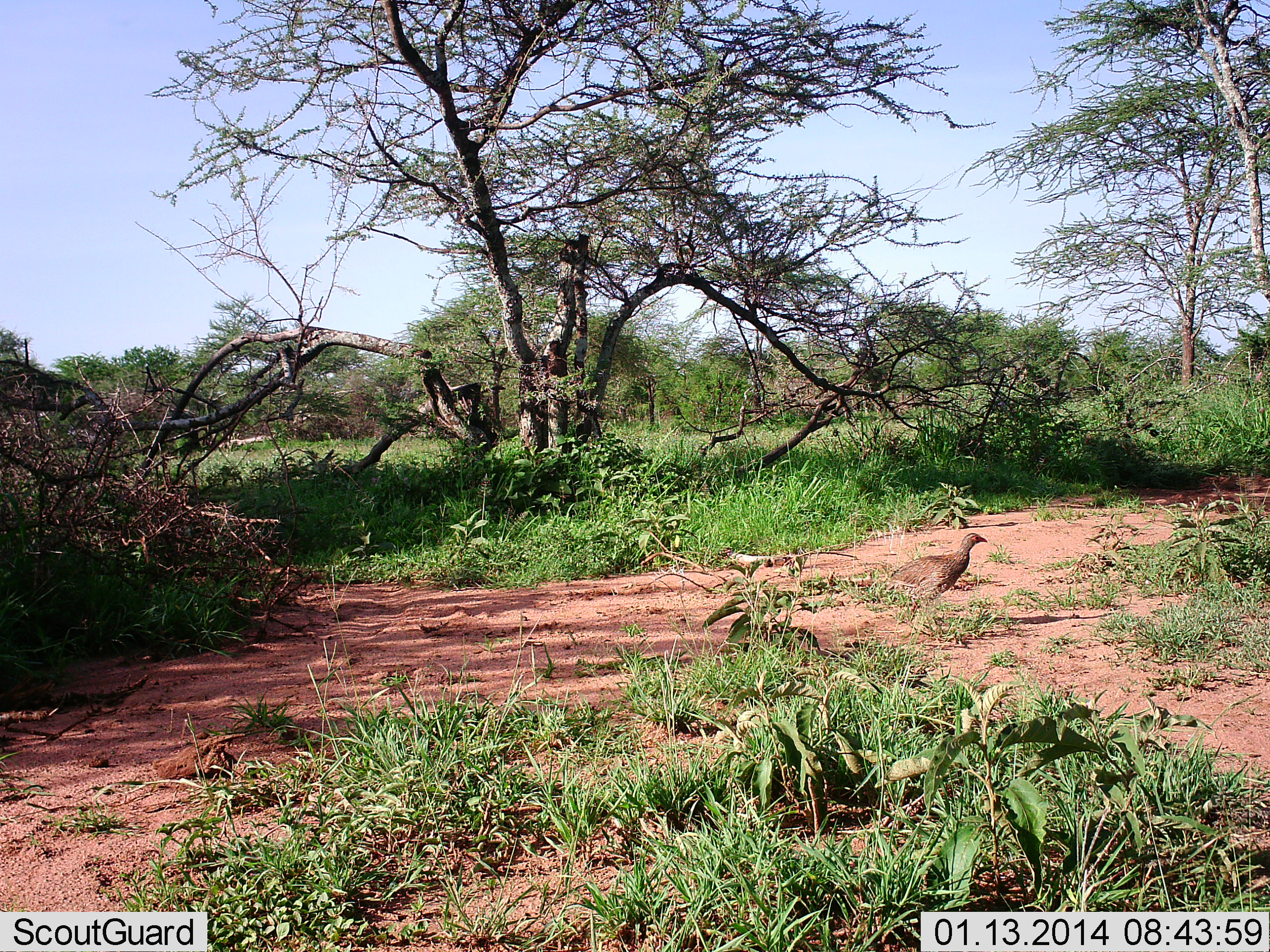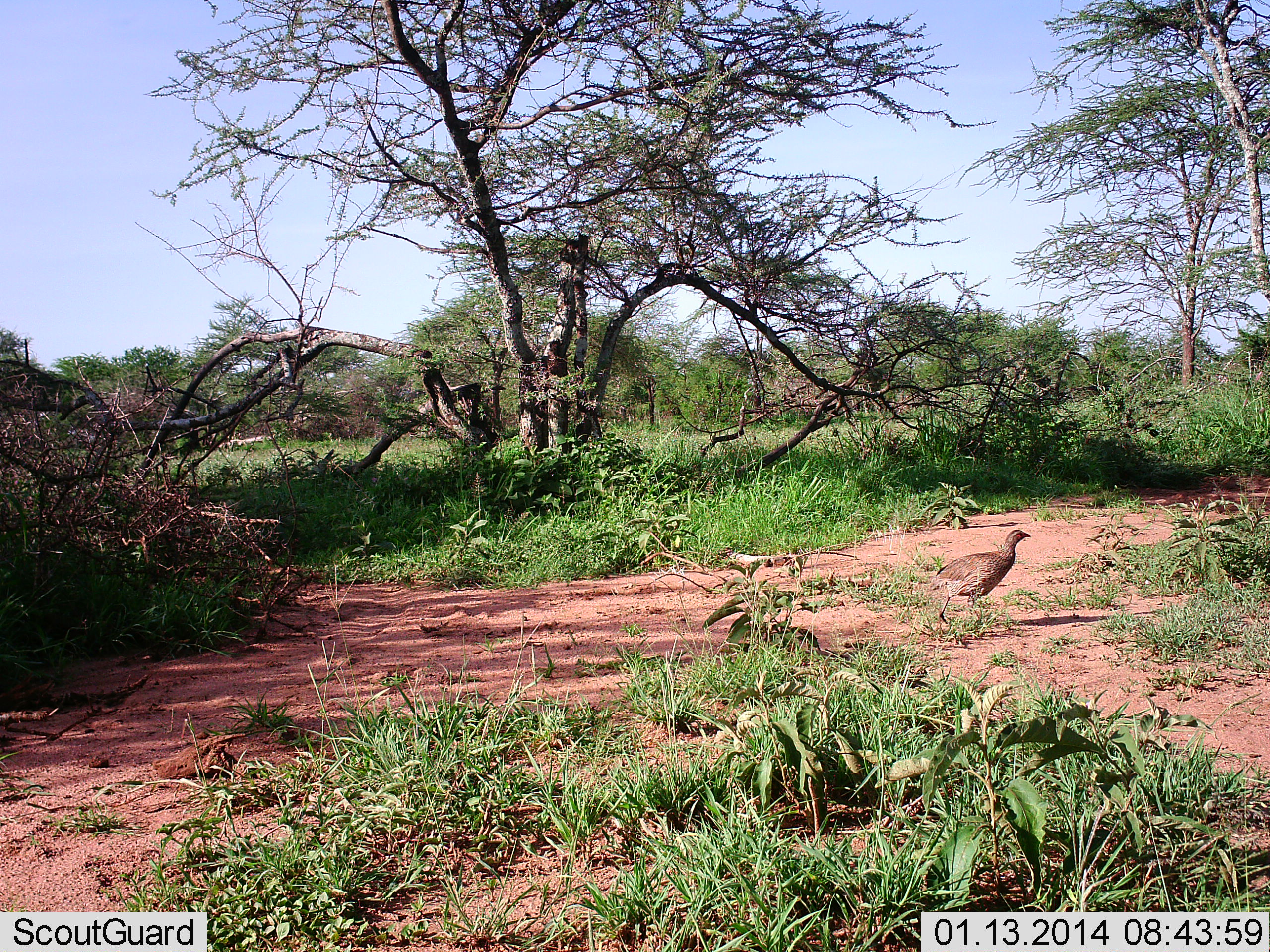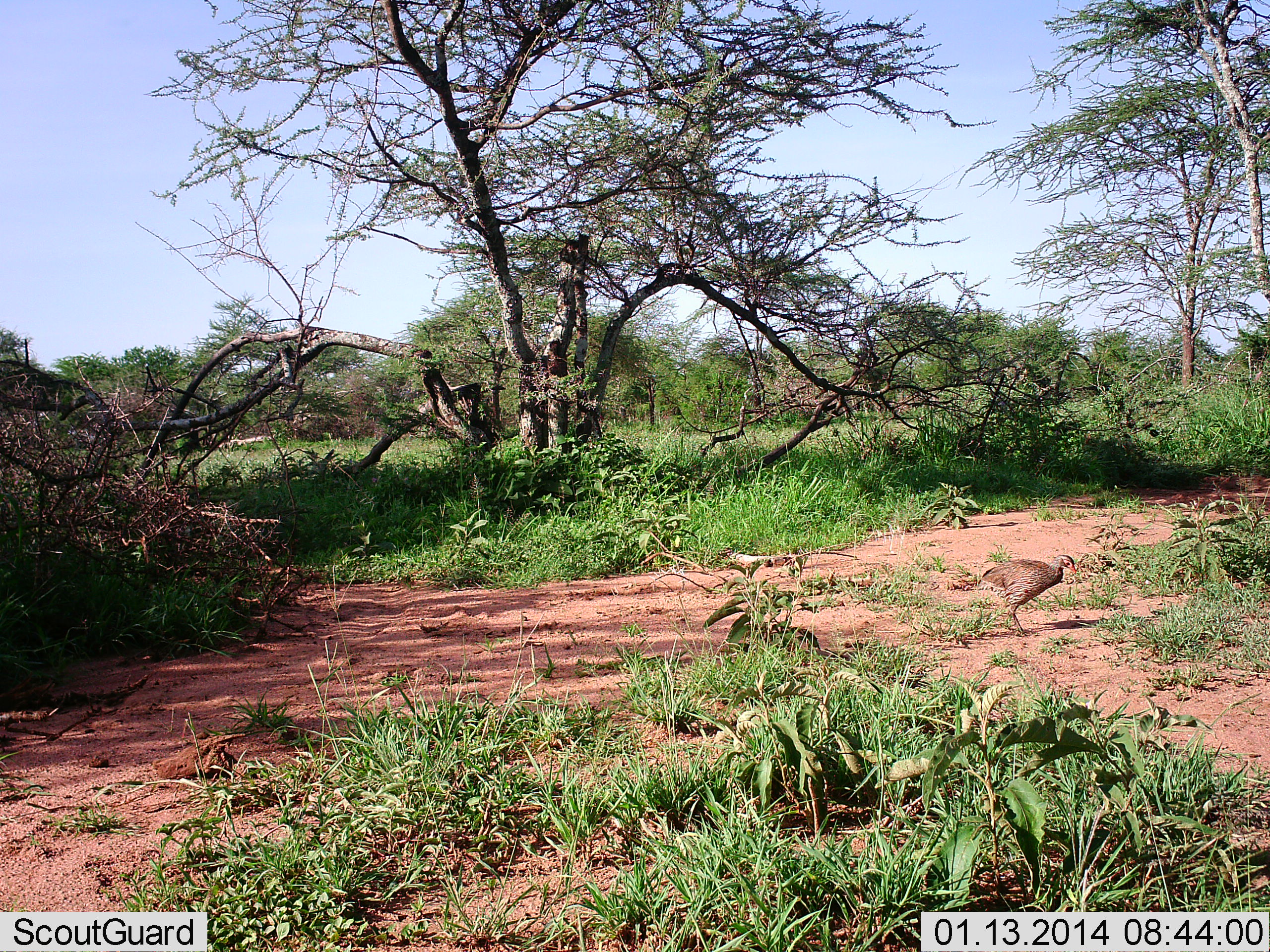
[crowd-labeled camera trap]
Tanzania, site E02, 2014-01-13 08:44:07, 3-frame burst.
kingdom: Animalia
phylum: Chordata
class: Aves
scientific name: Aves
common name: bird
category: otherbird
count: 1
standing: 10%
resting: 0%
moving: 90%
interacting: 0%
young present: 0%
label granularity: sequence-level